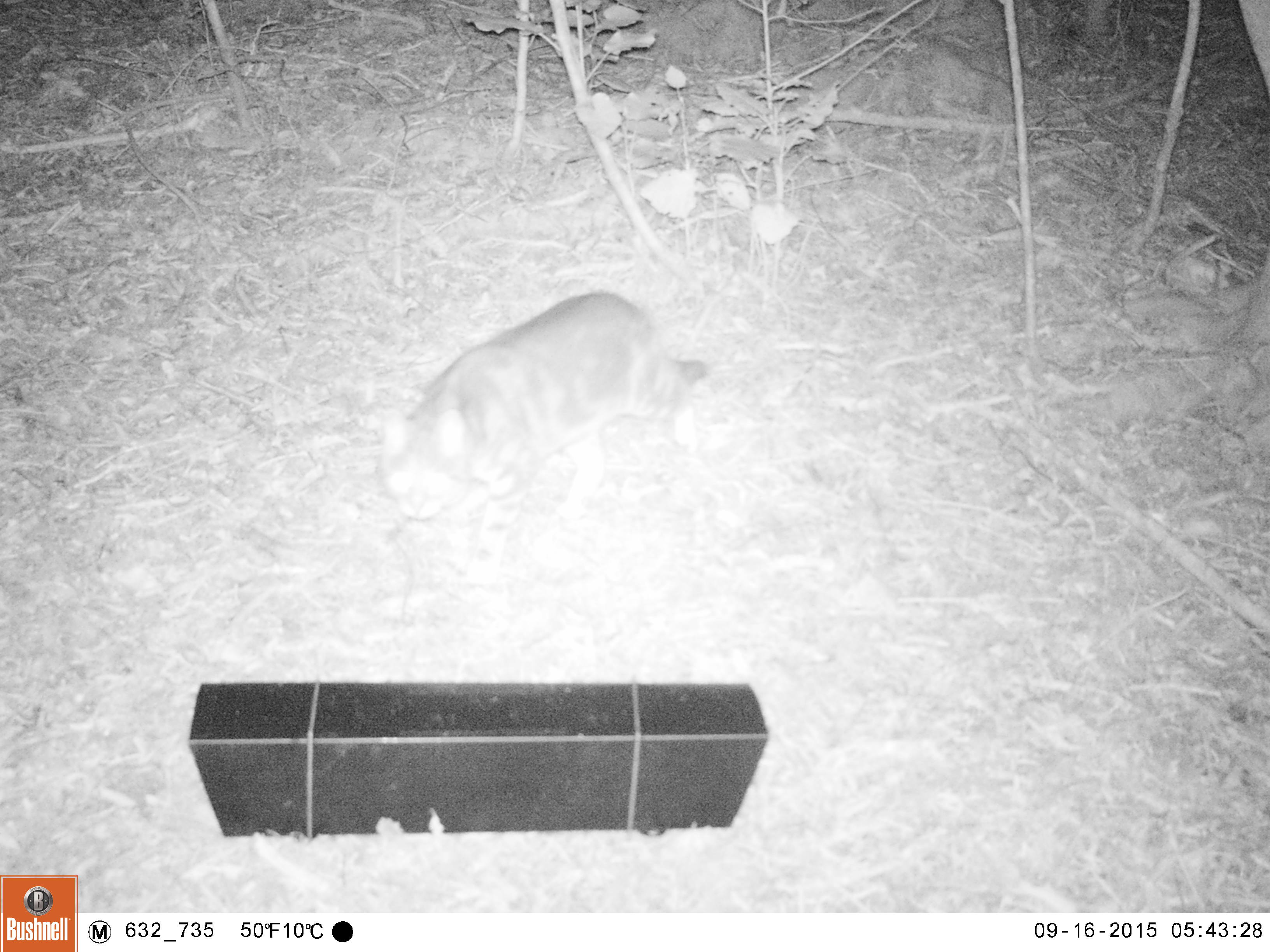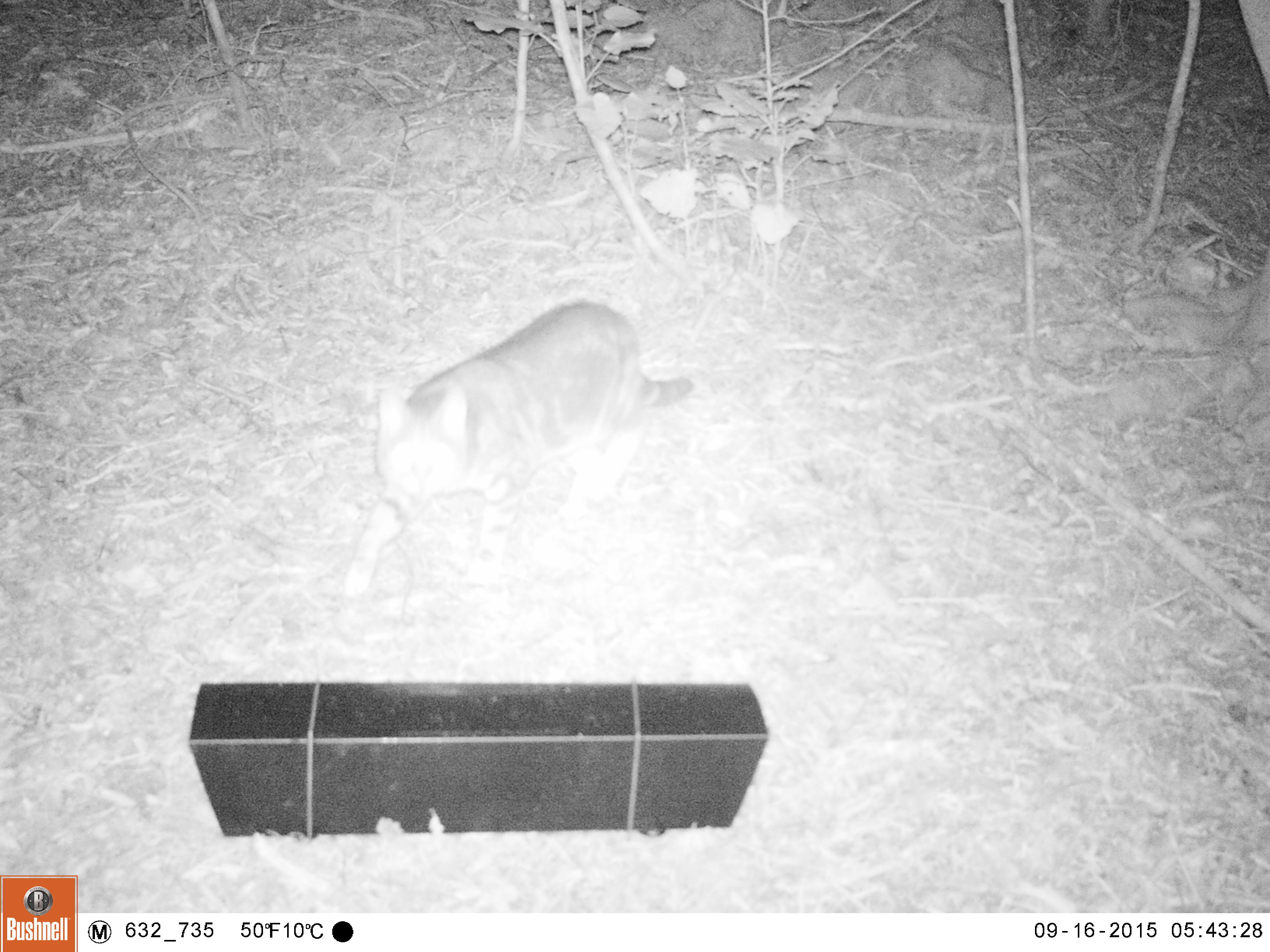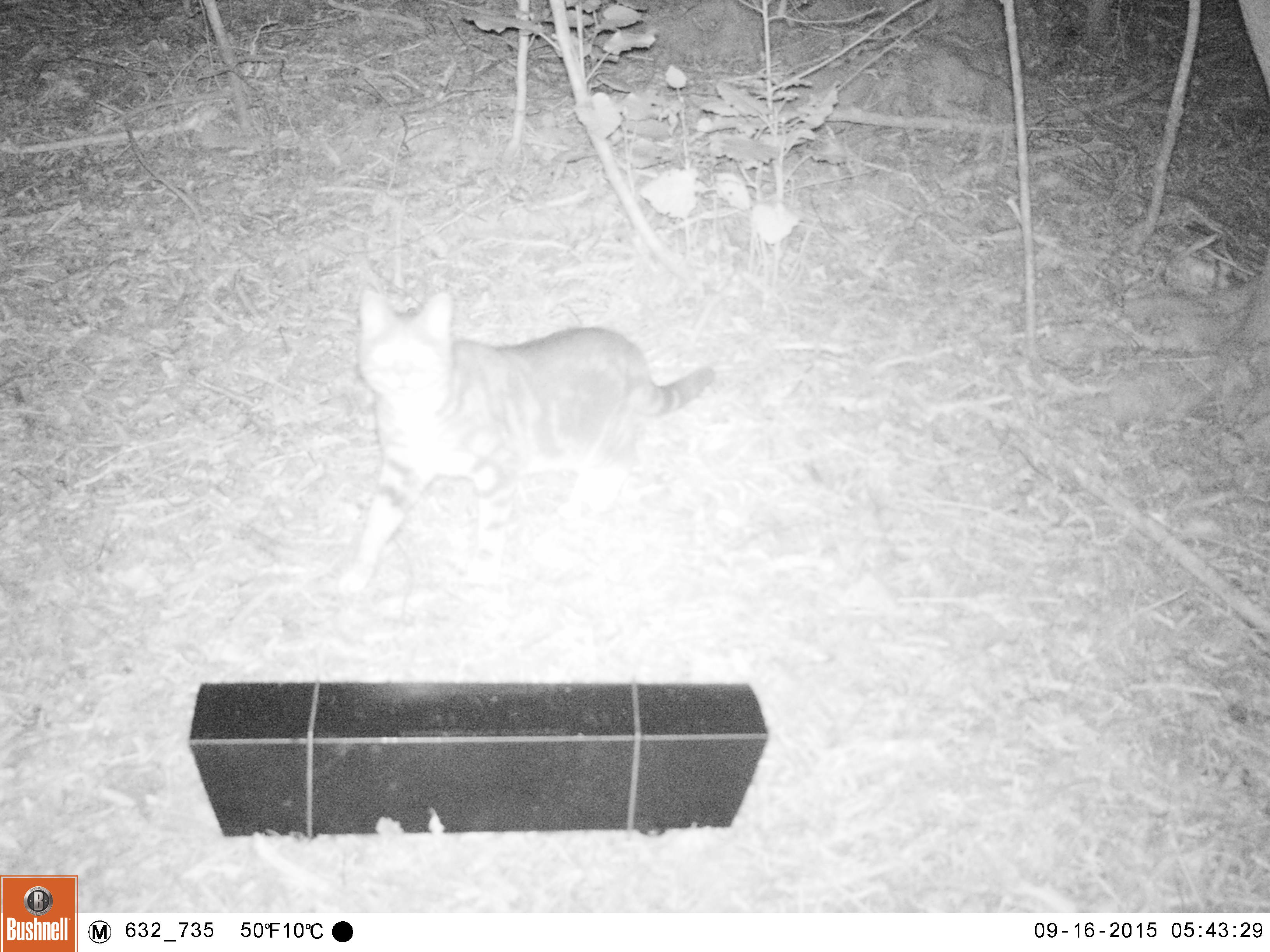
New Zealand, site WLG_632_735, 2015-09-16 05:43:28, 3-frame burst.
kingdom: Animalia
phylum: Chordata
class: Mammalia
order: Carnivora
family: Felidae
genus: Felis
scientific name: Felis catus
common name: domestic cat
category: cat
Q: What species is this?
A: Cat (domestic cat) (Felis catus).